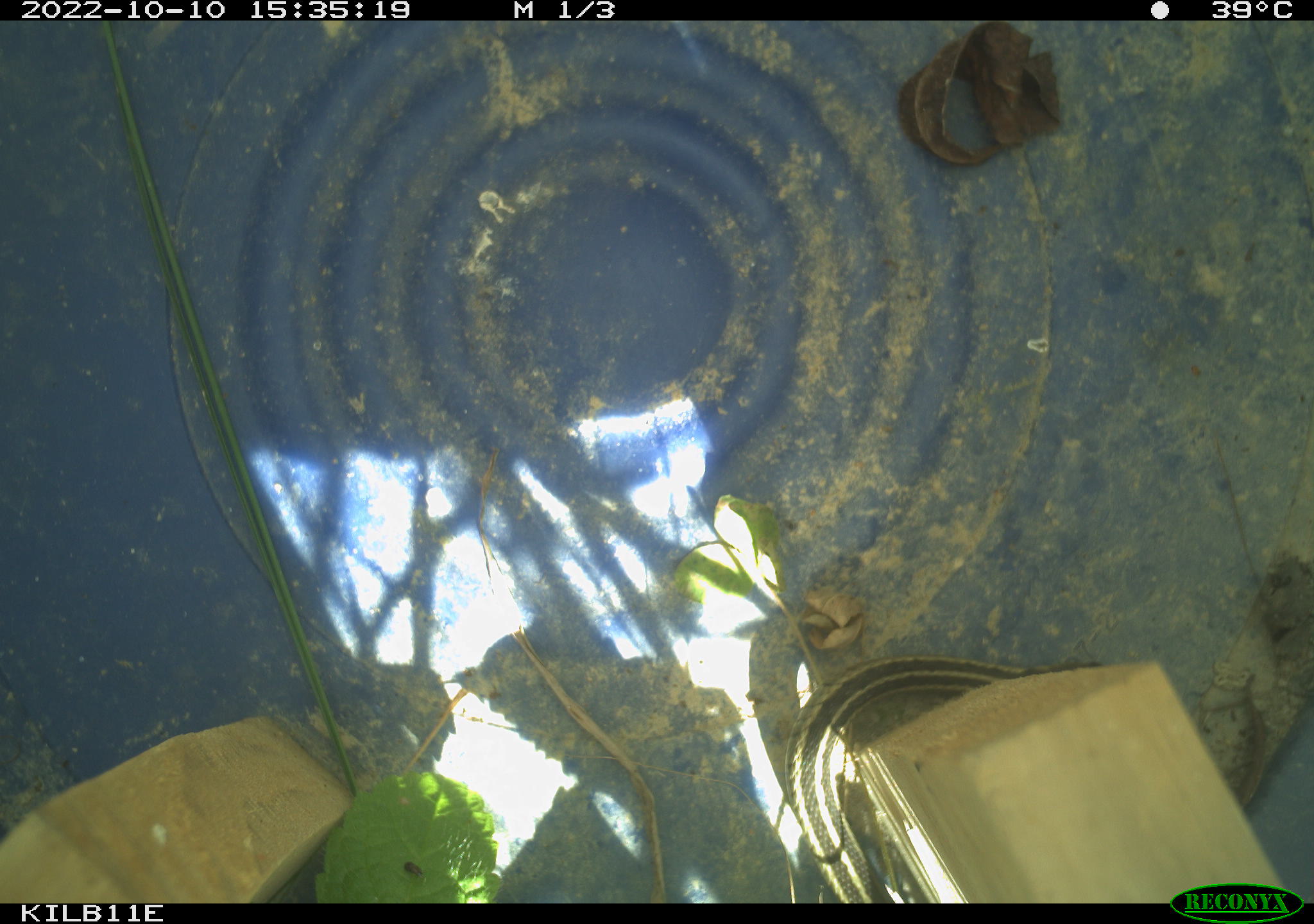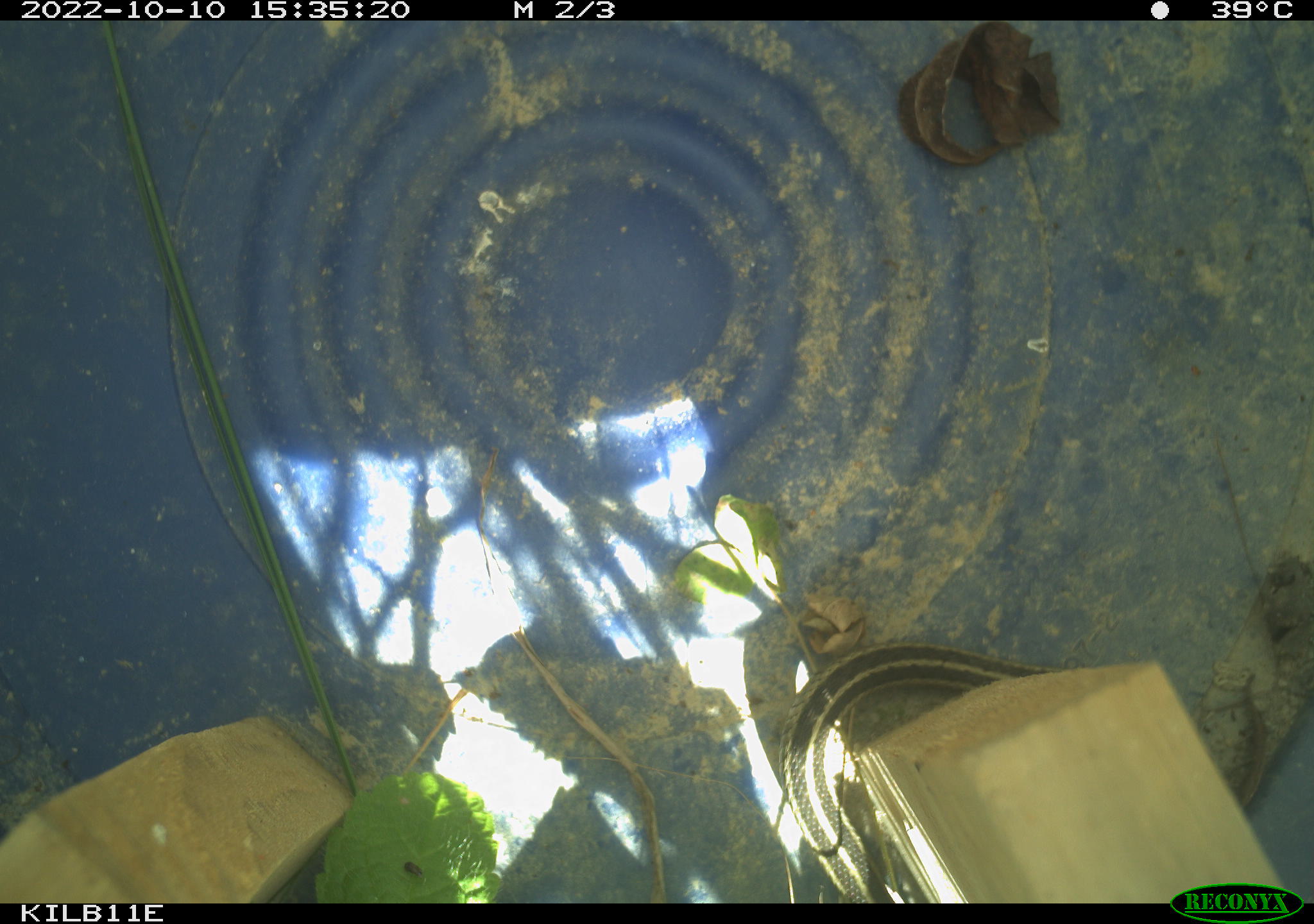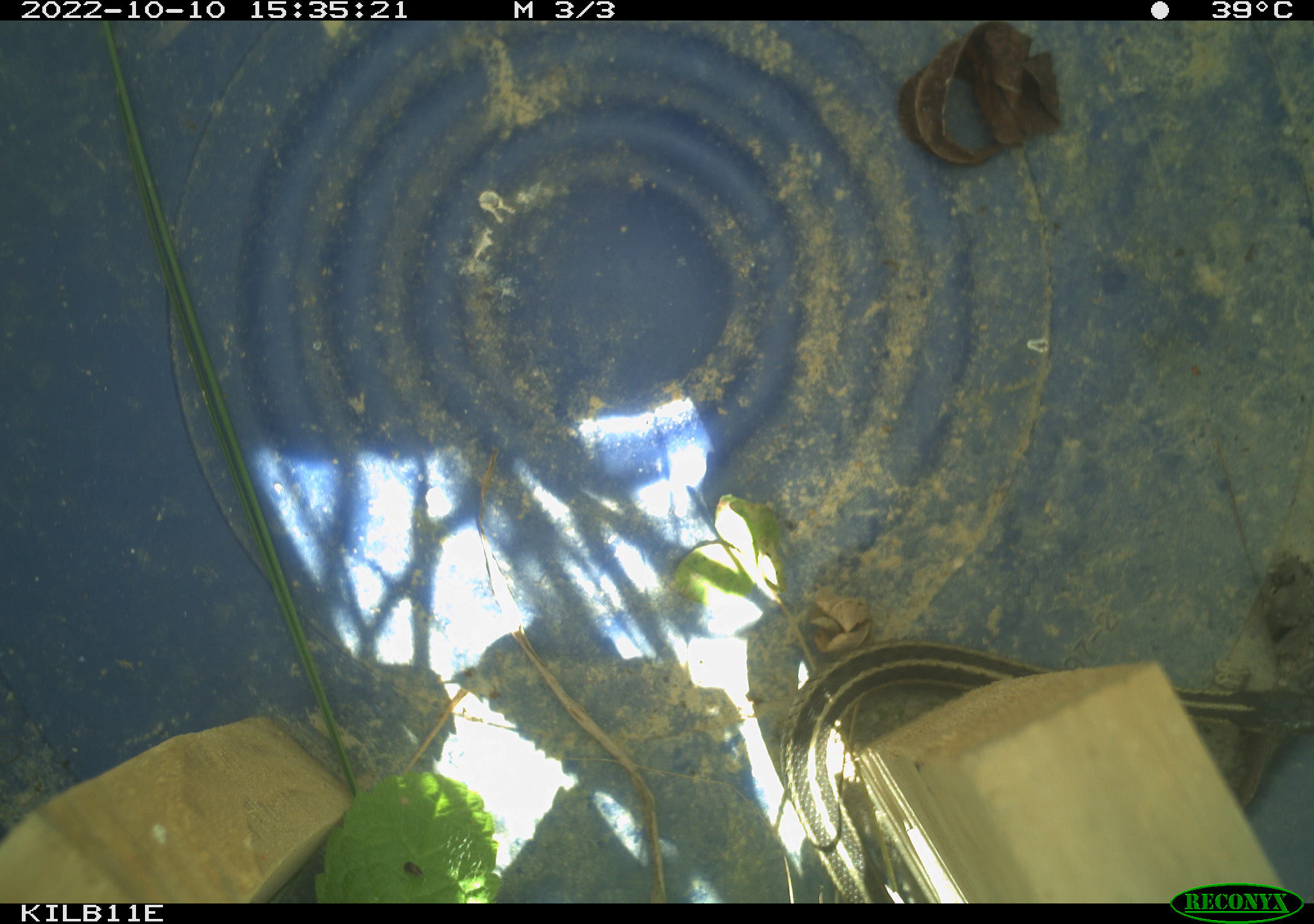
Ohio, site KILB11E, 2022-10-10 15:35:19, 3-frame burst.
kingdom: Animalia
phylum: Chordata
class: Reptilia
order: Squamata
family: Colubridae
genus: Thamnophis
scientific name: Thamnophis sirtalis sirtalis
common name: eastern gartersnake